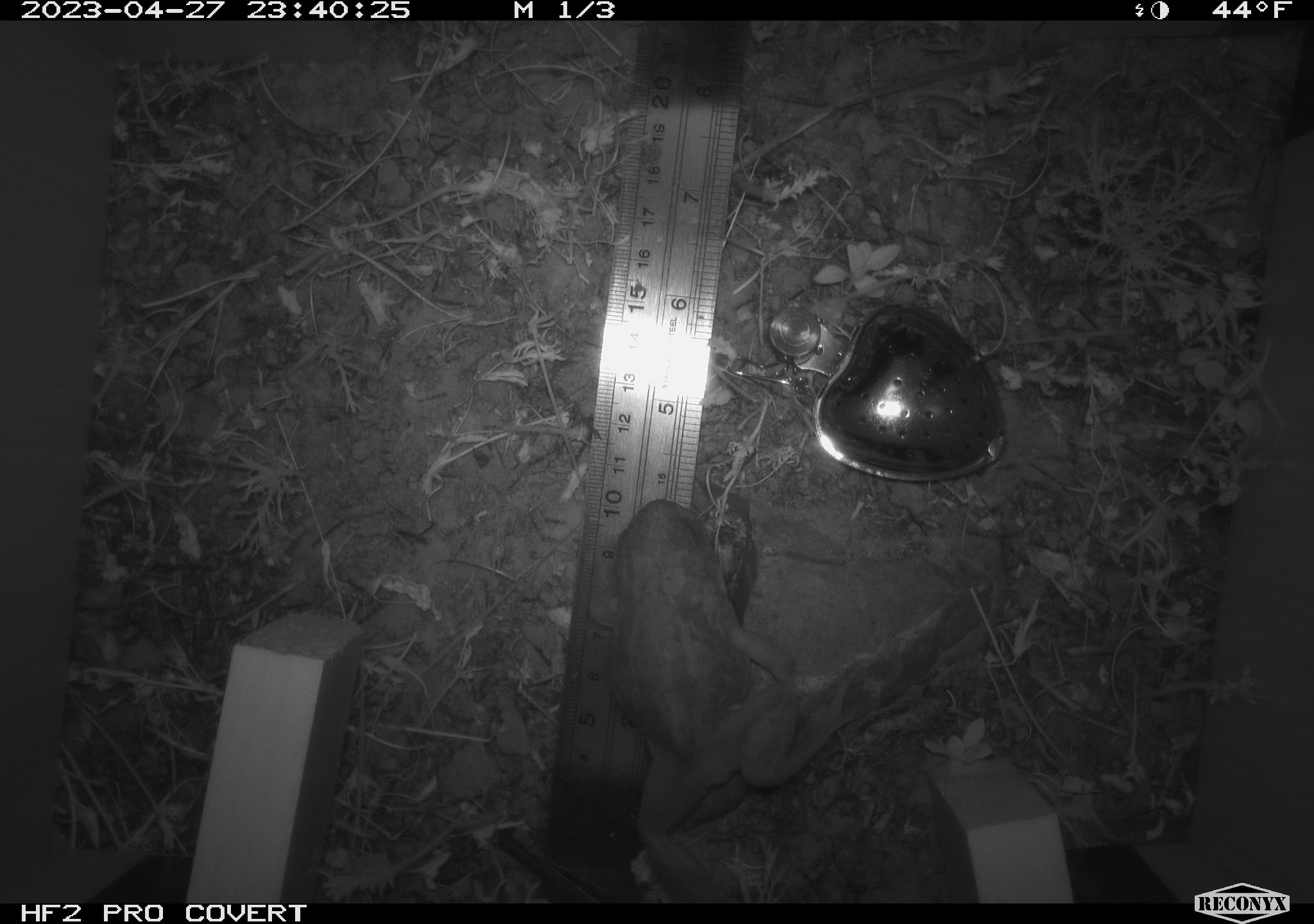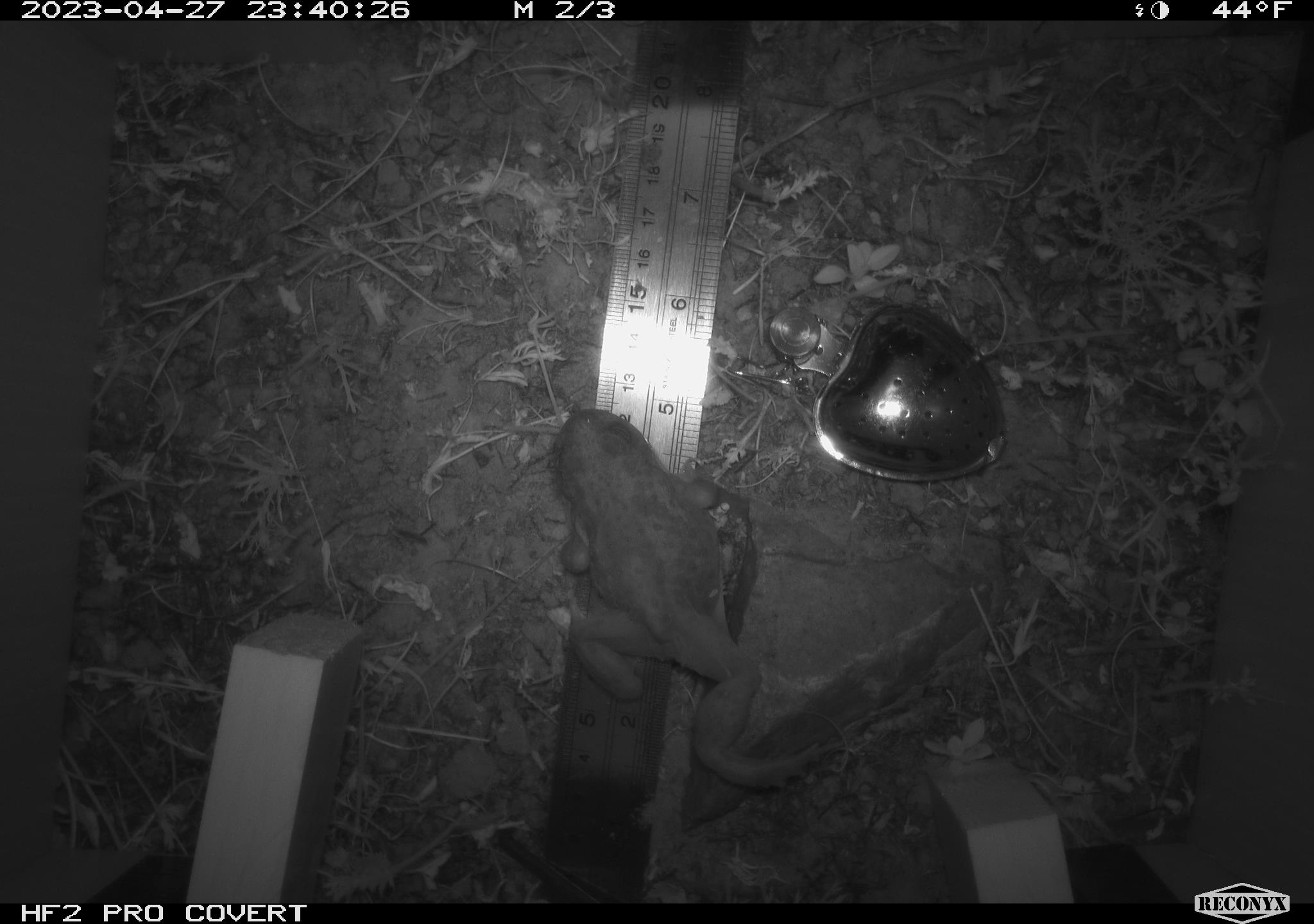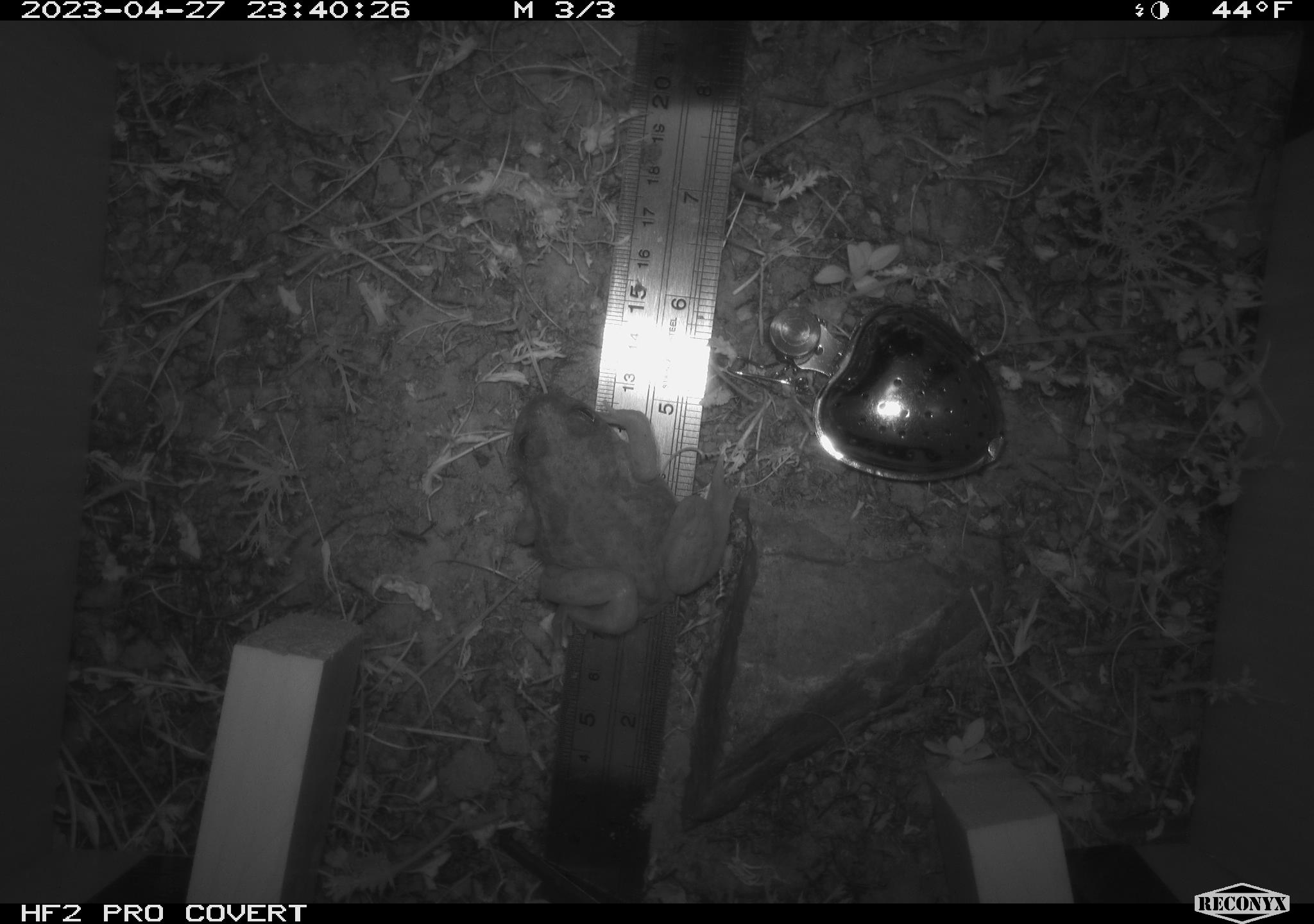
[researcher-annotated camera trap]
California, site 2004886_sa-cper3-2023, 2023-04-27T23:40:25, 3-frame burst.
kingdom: Animalia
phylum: Chordata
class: Amphibia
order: Anura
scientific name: Anura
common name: frogs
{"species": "frogs (Anura)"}